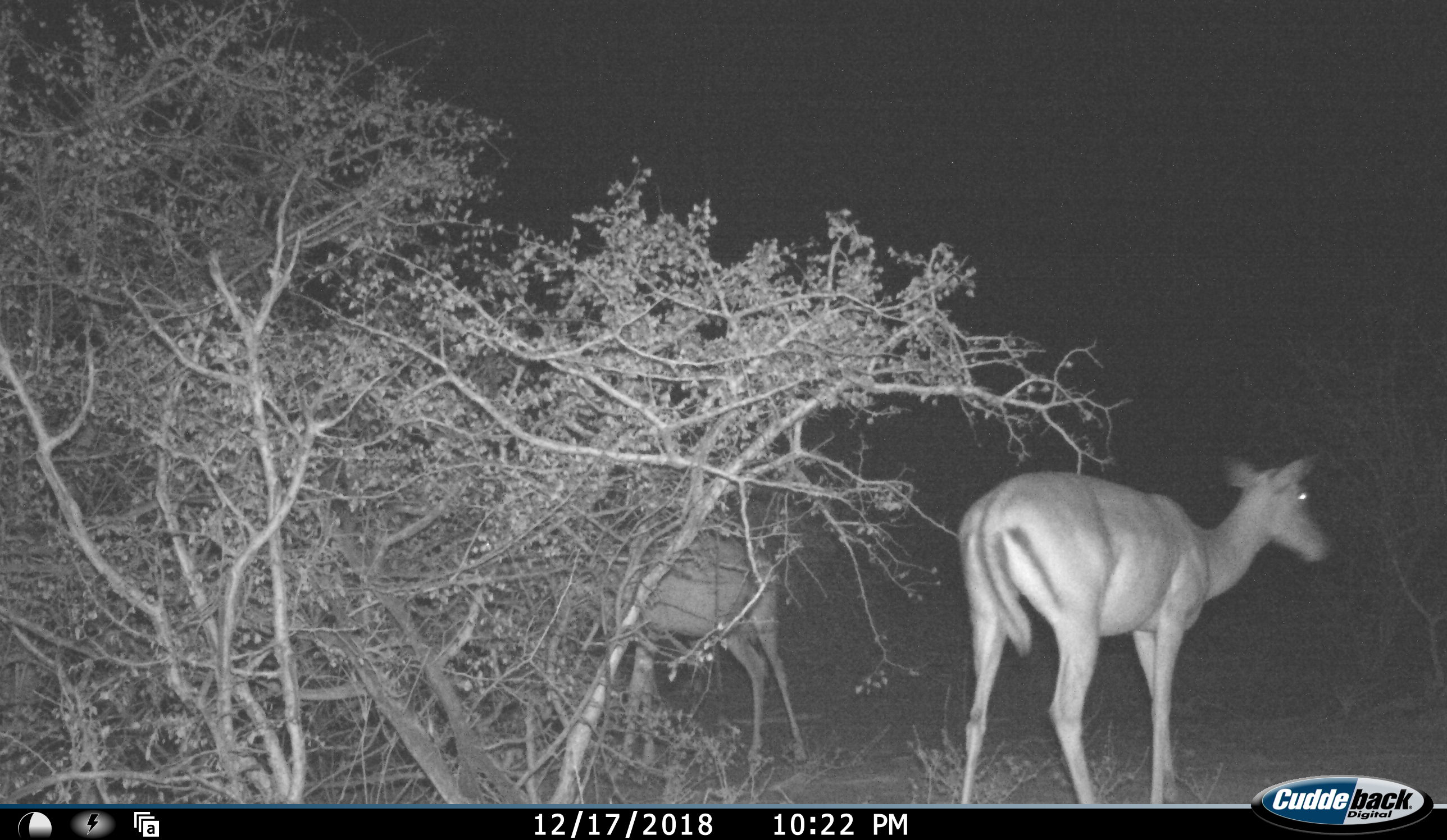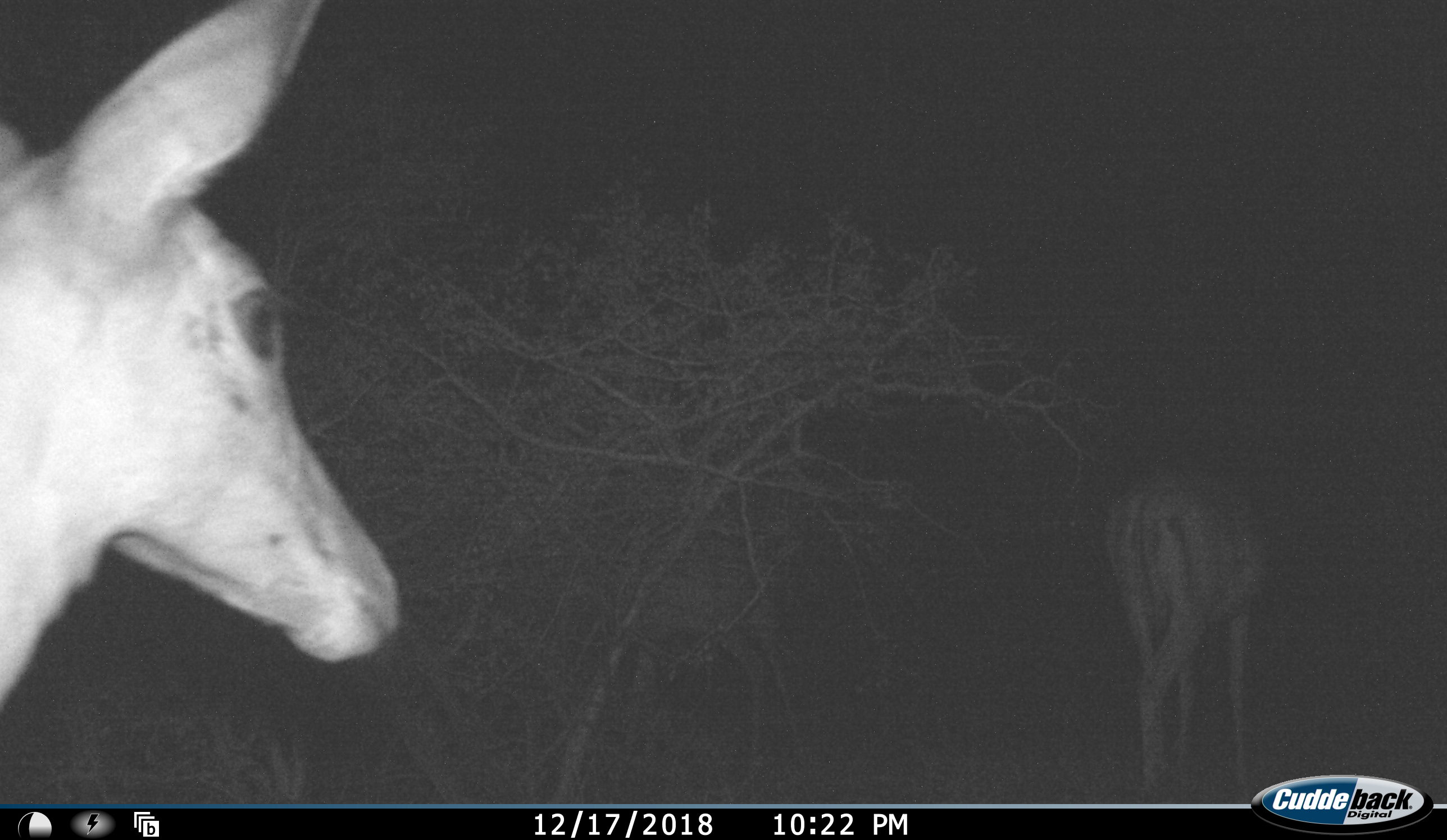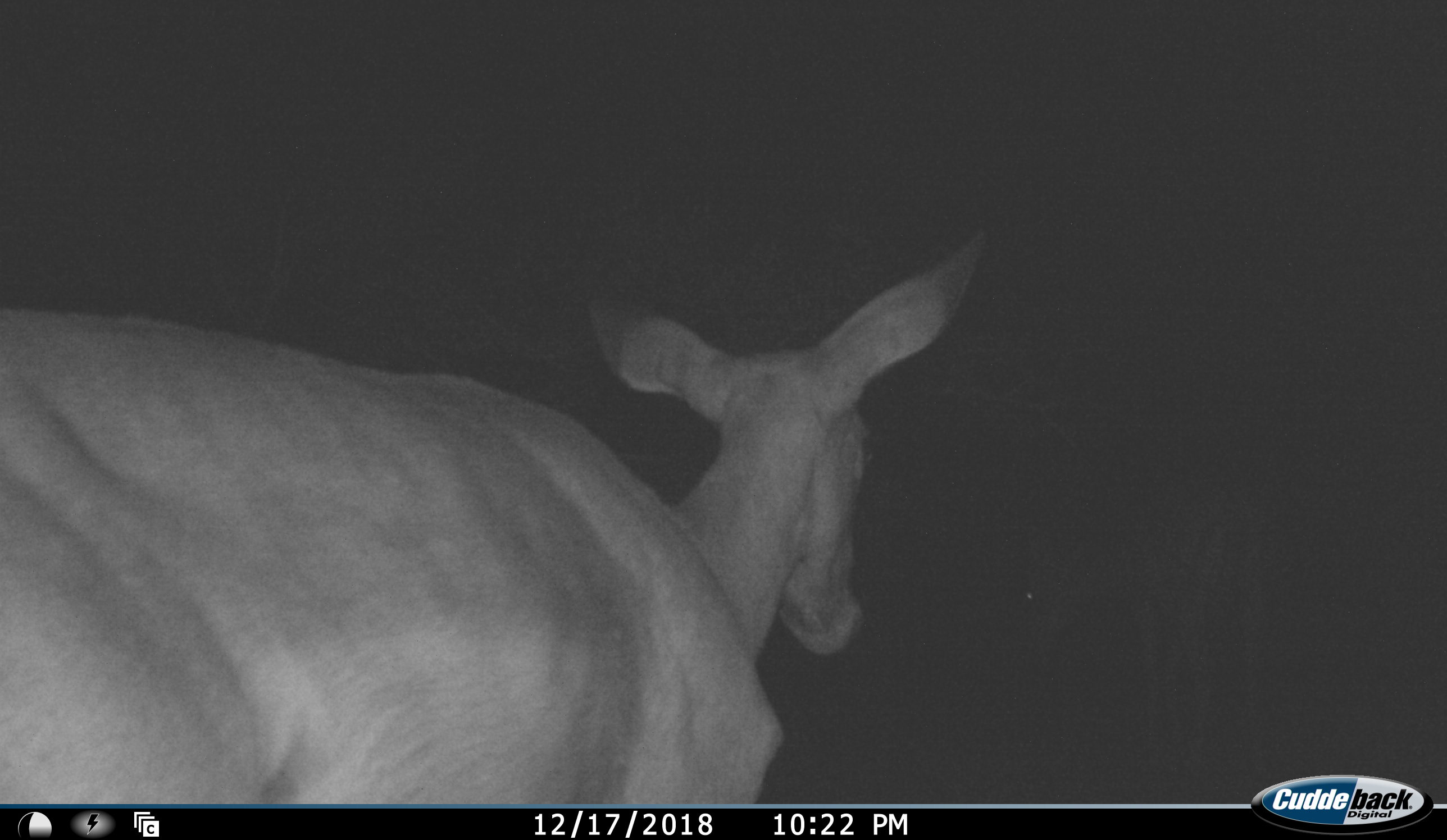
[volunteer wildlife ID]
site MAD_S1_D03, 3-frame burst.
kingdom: Animalia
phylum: Chordata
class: Mammalia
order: Artiodactyla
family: Bovidae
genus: Aepyceros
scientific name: Aepyceros melampus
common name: impala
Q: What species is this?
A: Impala (Aepyceros melampus).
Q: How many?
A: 2.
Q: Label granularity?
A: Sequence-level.